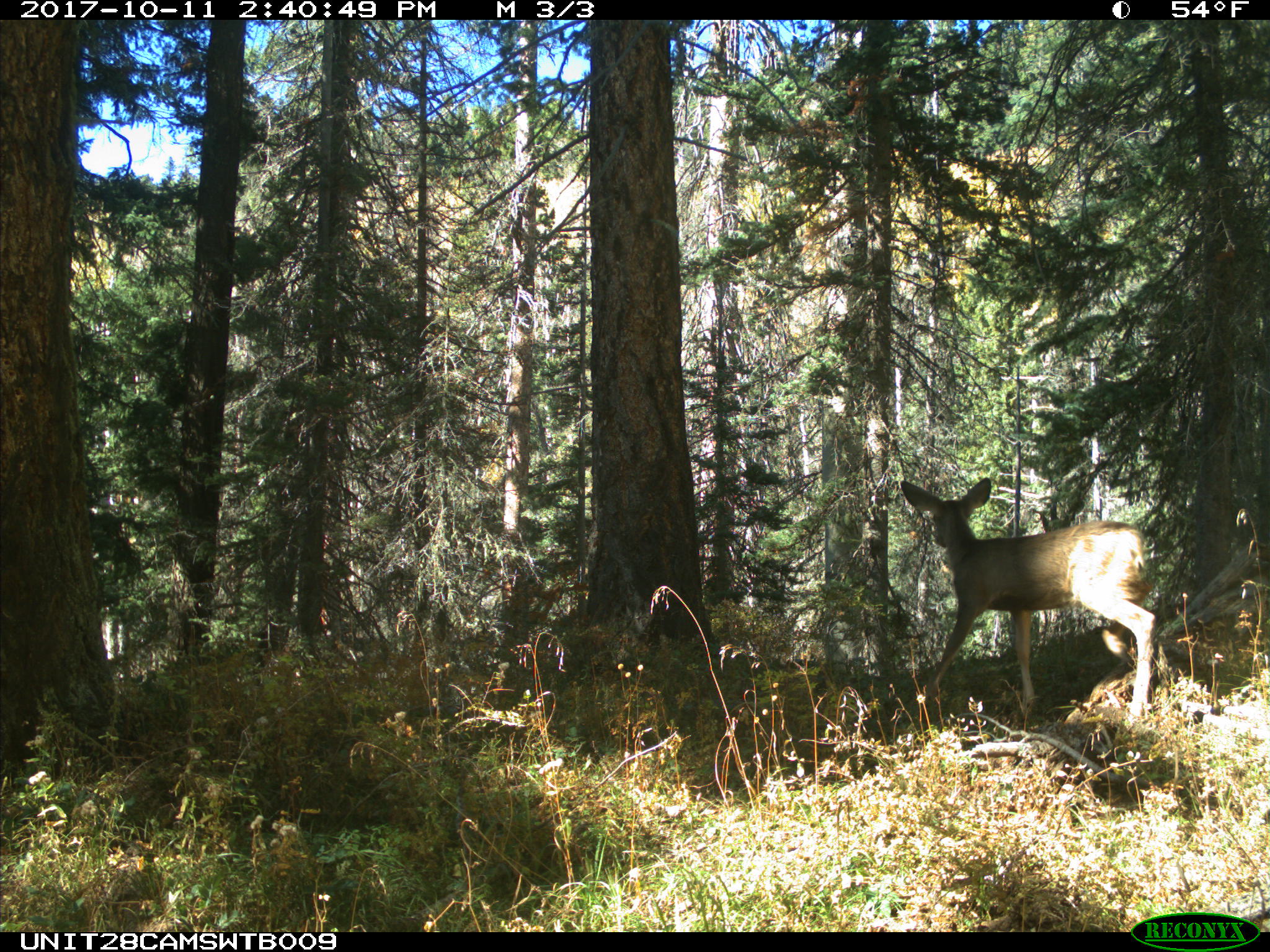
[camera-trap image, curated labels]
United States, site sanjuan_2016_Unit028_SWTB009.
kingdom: Animalia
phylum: Chordata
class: Mammalia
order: Artiodactyla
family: Cervidae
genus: Odocoileus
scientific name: Odocoileus hemionus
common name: mule deer